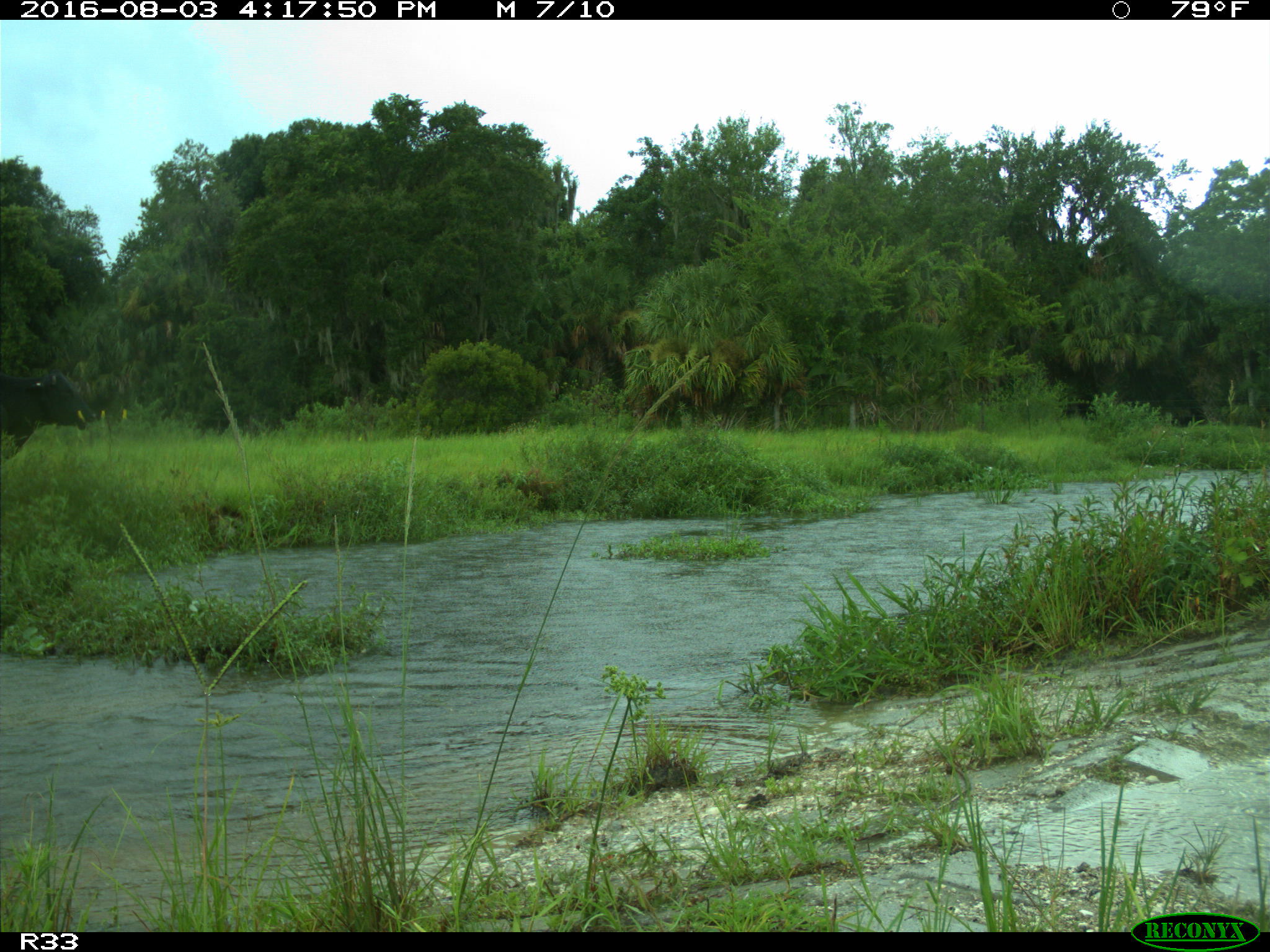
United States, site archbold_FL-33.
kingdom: Animalia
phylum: Chordata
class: Mammalia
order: Artiodactyla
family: Bovidae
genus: Bos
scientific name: Bos taurus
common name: domestic cow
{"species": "Bos taurus (domestic cow)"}